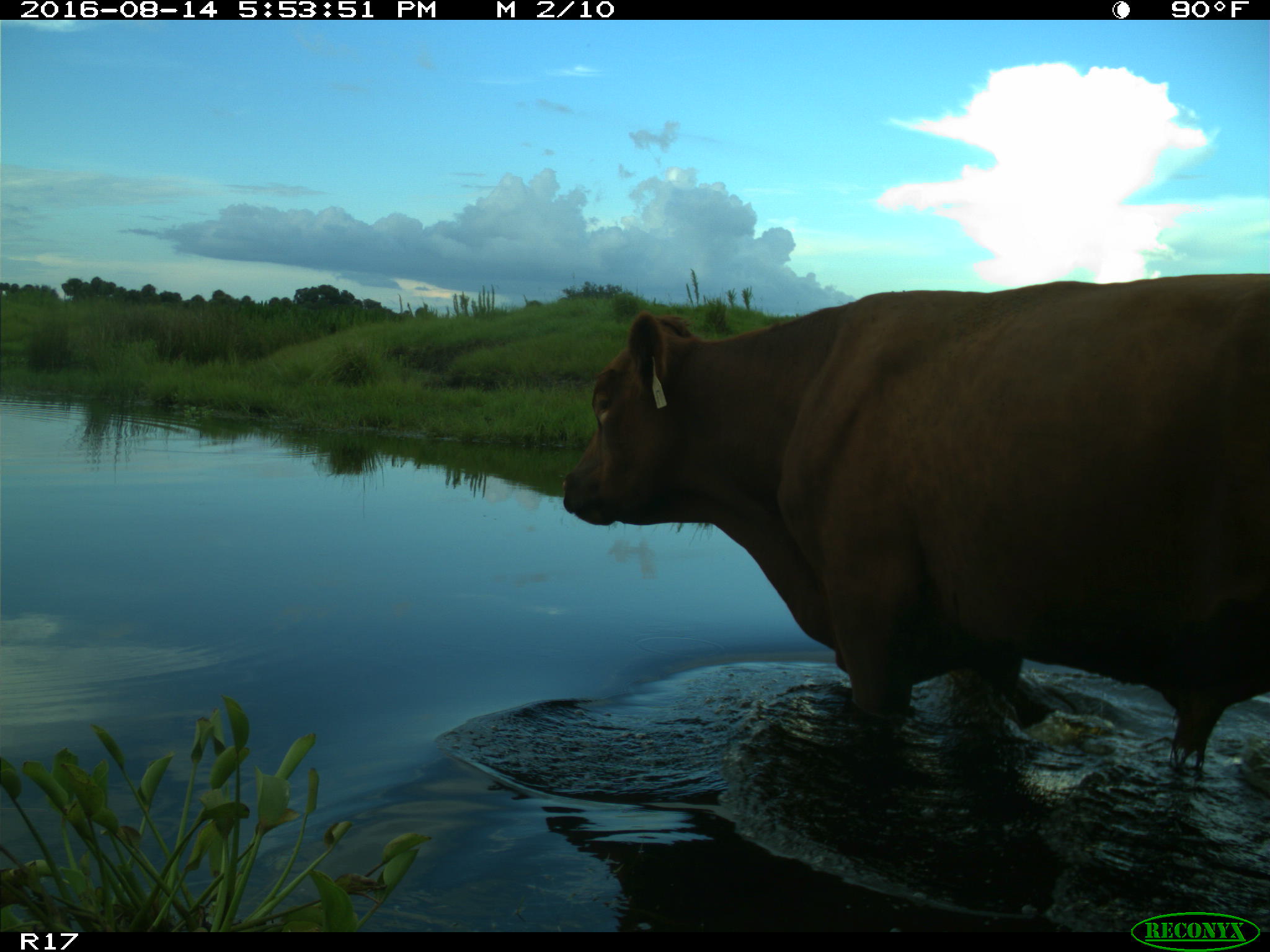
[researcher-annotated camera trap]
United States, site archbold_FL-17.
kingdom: Animalia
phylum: Chordata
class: Mammalia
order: Artiodactyla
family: Bovidae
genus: Bos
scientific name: Bos taurus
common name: domestic cow